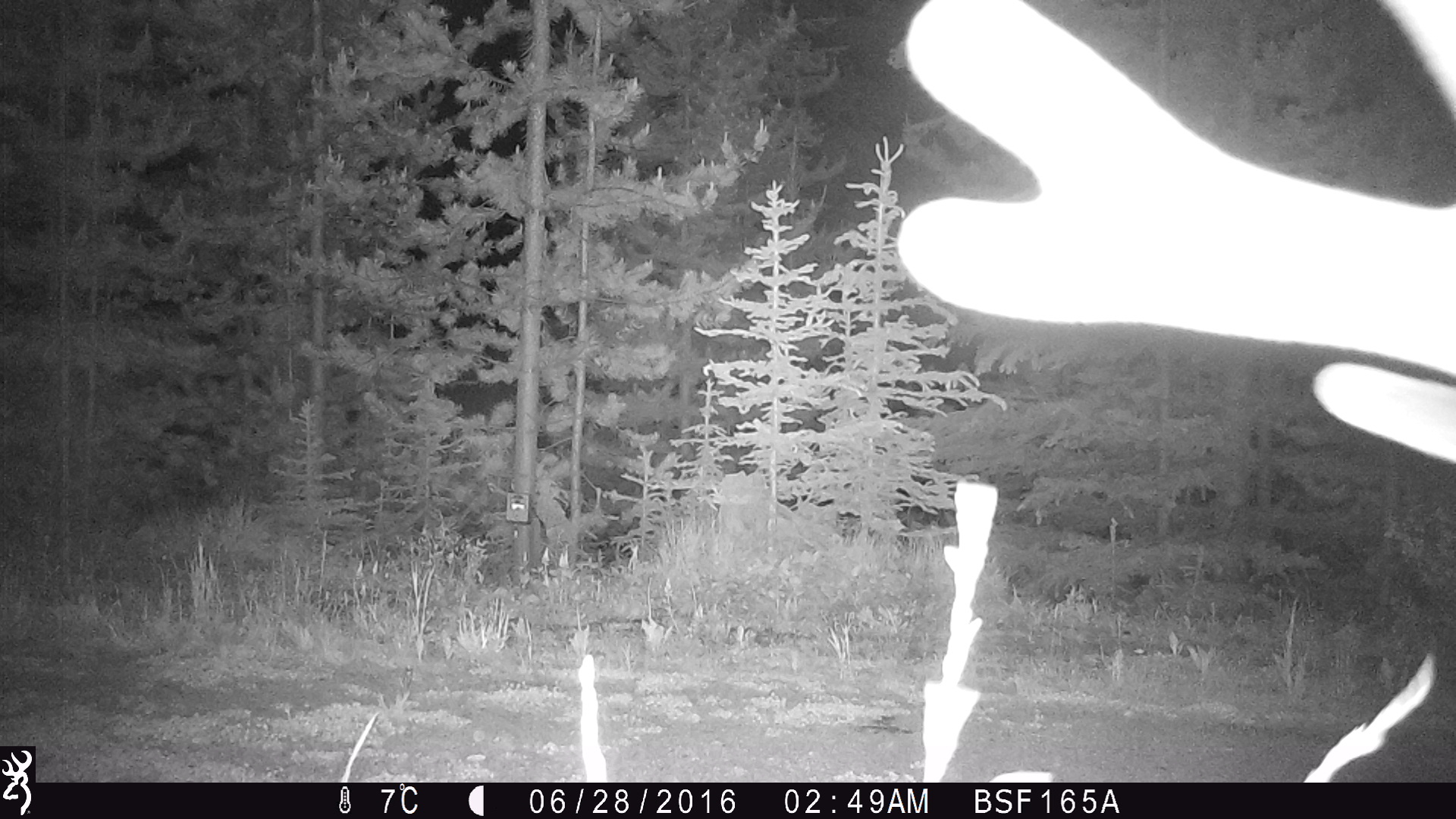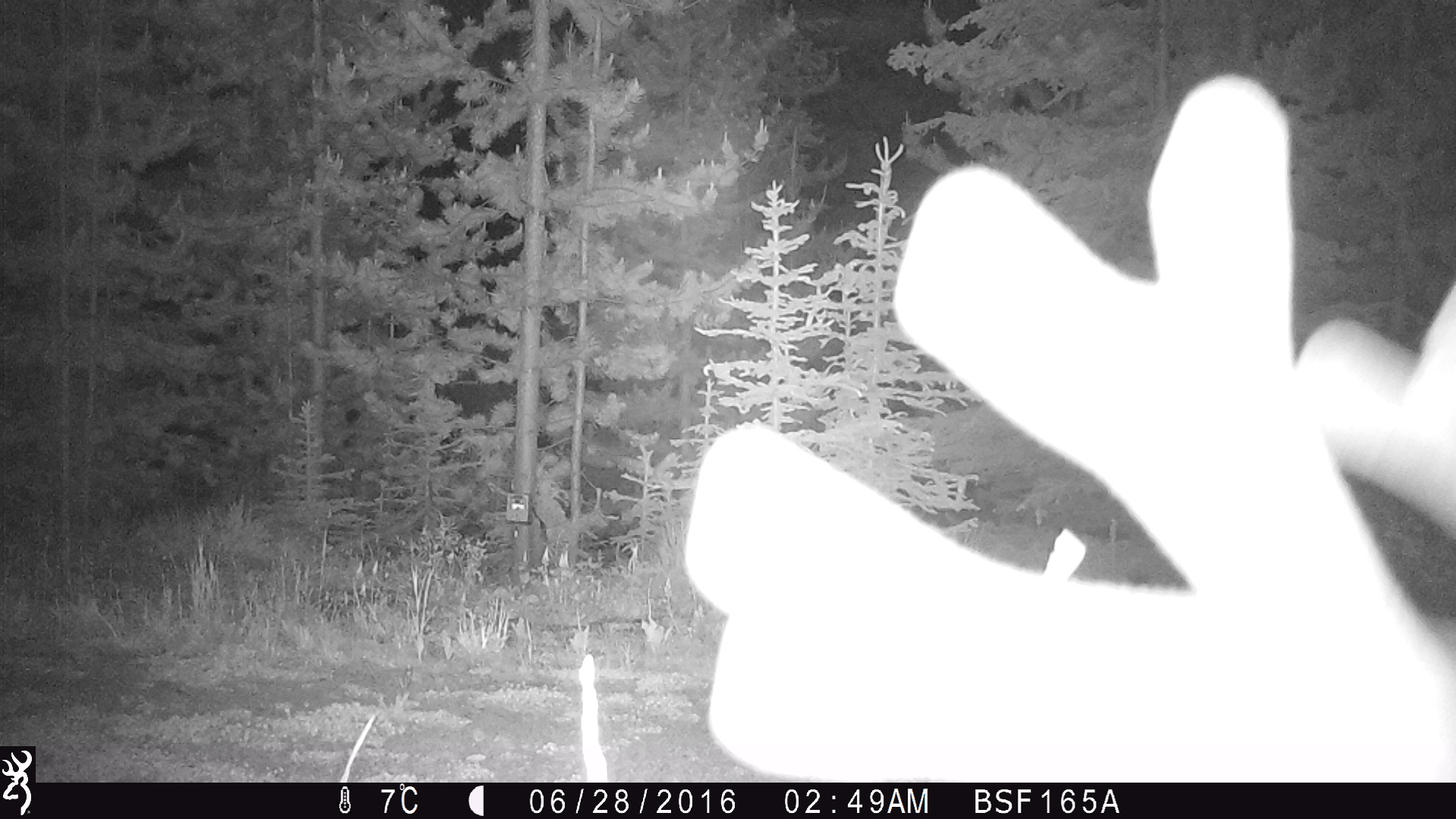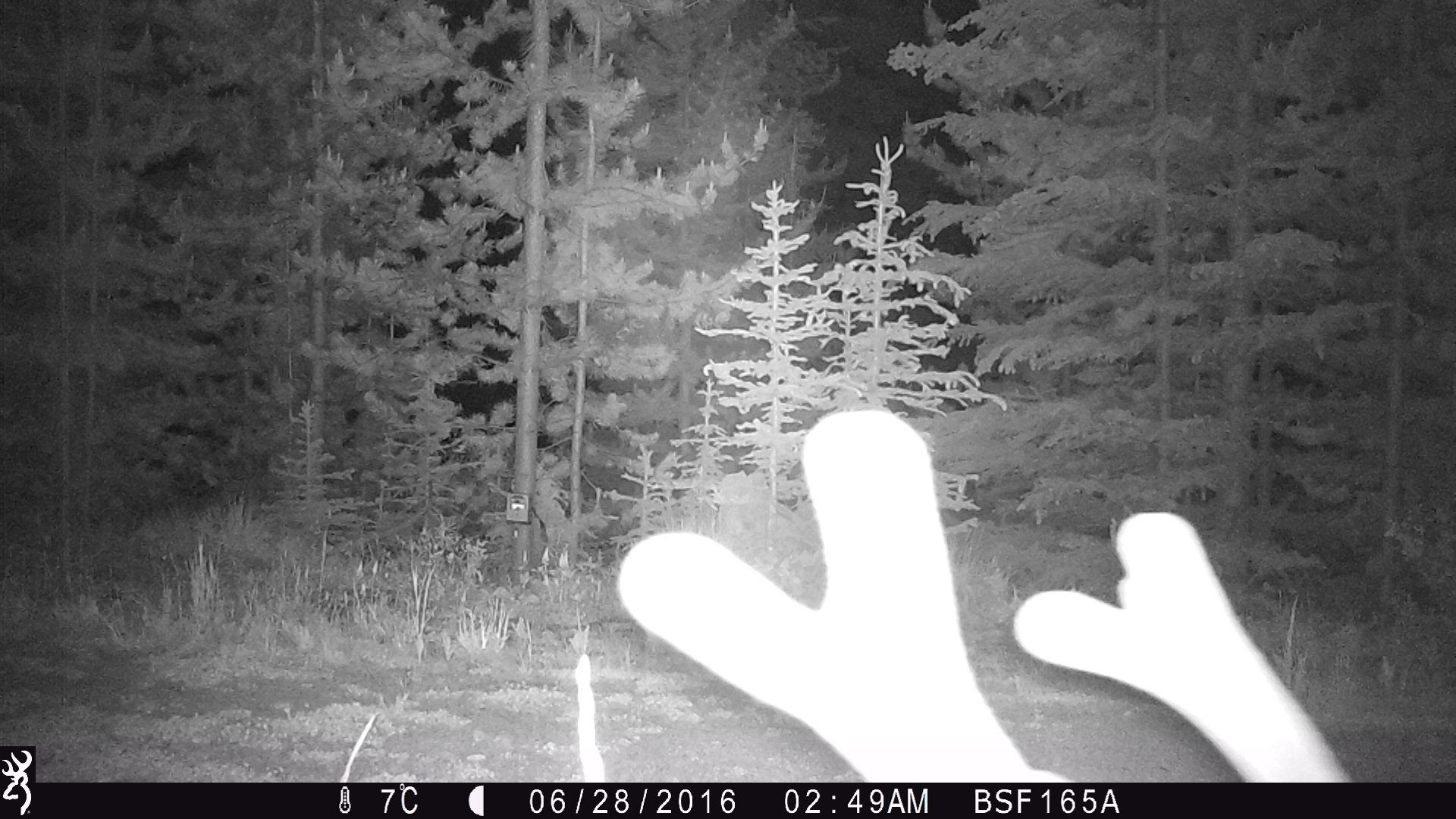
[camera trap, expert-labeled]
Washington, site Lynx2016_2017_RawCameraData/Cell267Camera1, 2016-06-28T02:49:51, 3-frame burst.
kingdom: Animalia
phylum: Chordata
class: Mammalia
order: Artiodactyla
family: Cervidae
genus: Odocoileus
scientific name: Odocoileus hemionus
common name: mule deer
Odocoileus hemionus (mule deer). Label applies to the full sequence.